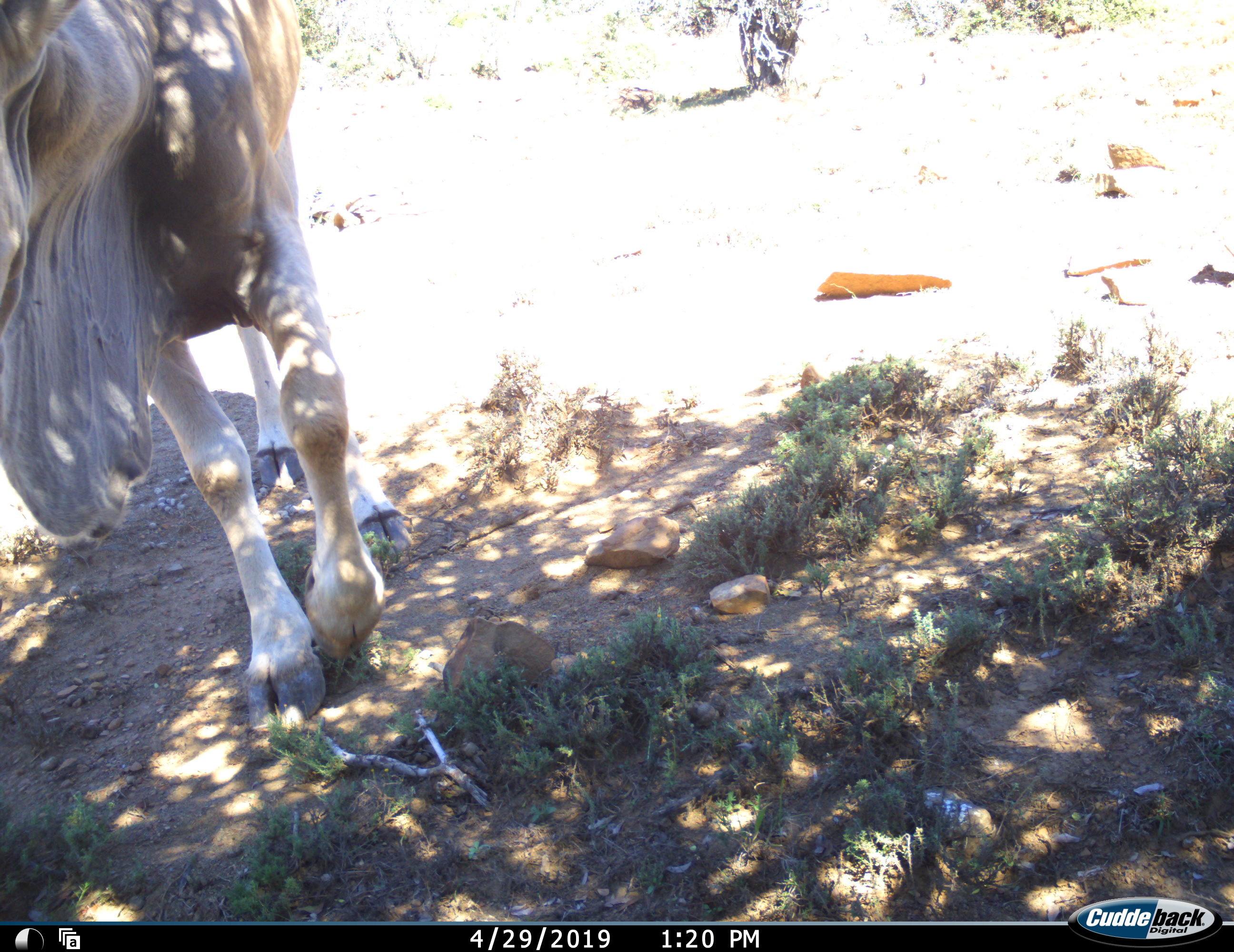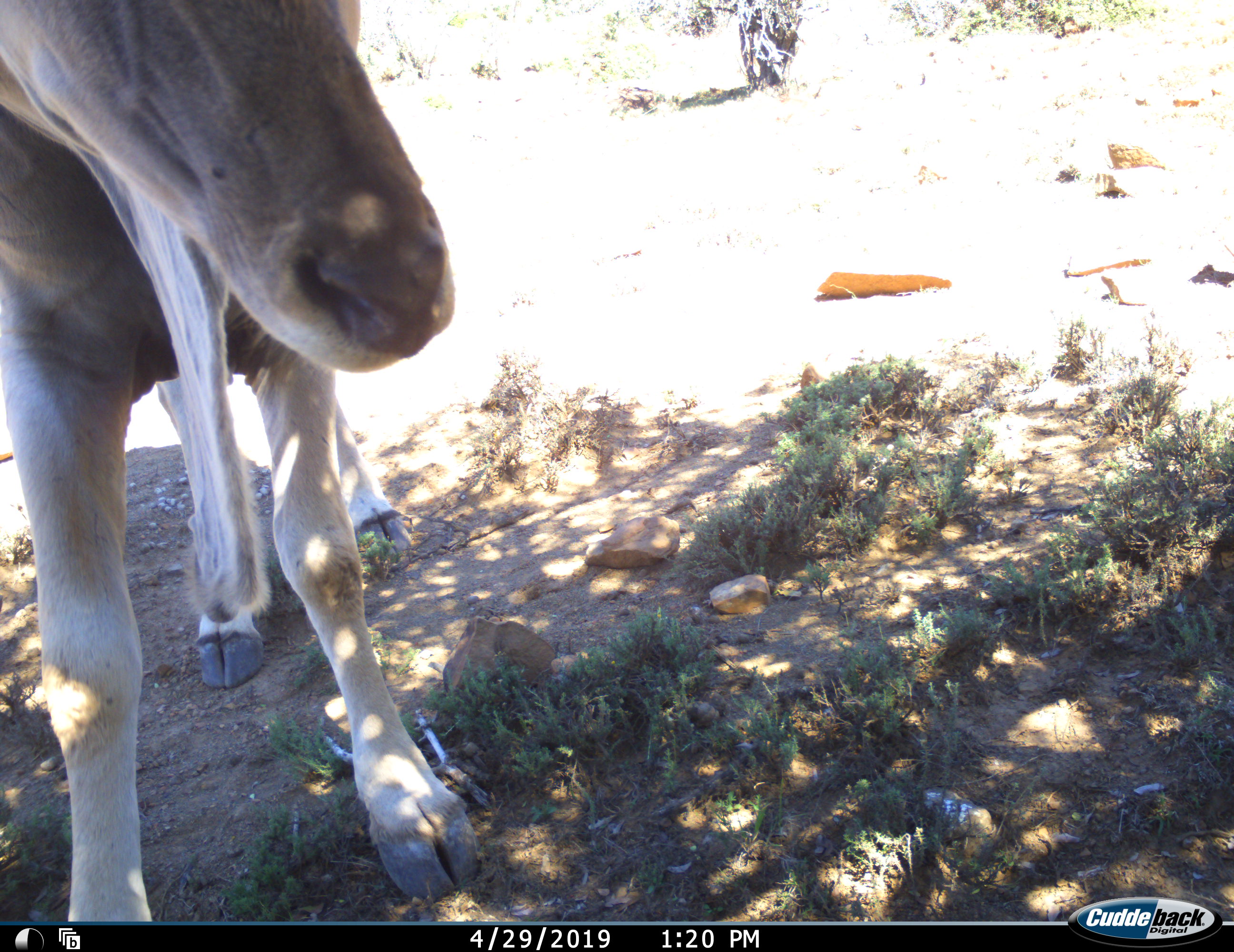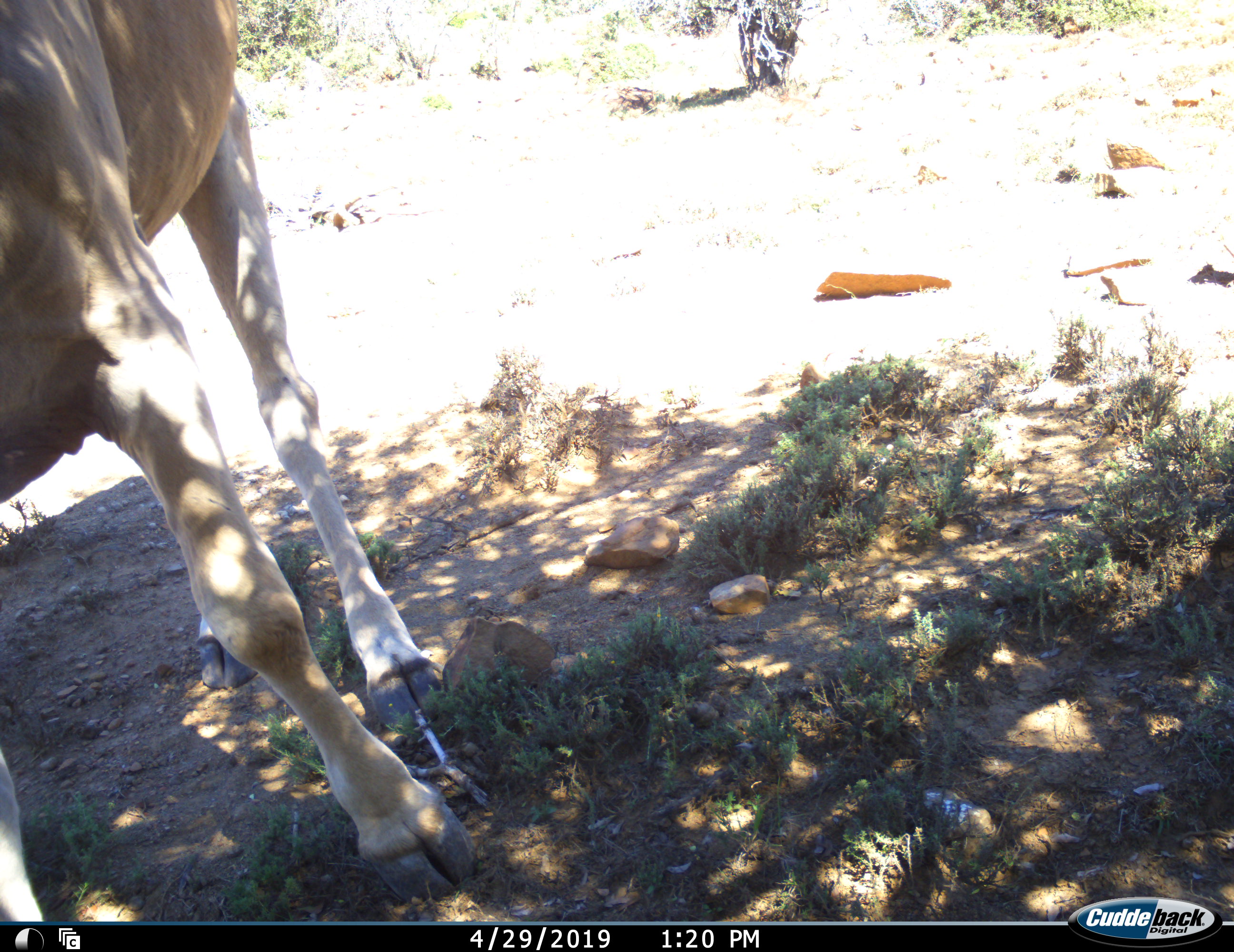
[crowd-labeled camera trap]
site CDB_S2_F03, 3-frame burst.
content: unidentified animal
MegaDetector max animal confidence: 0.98